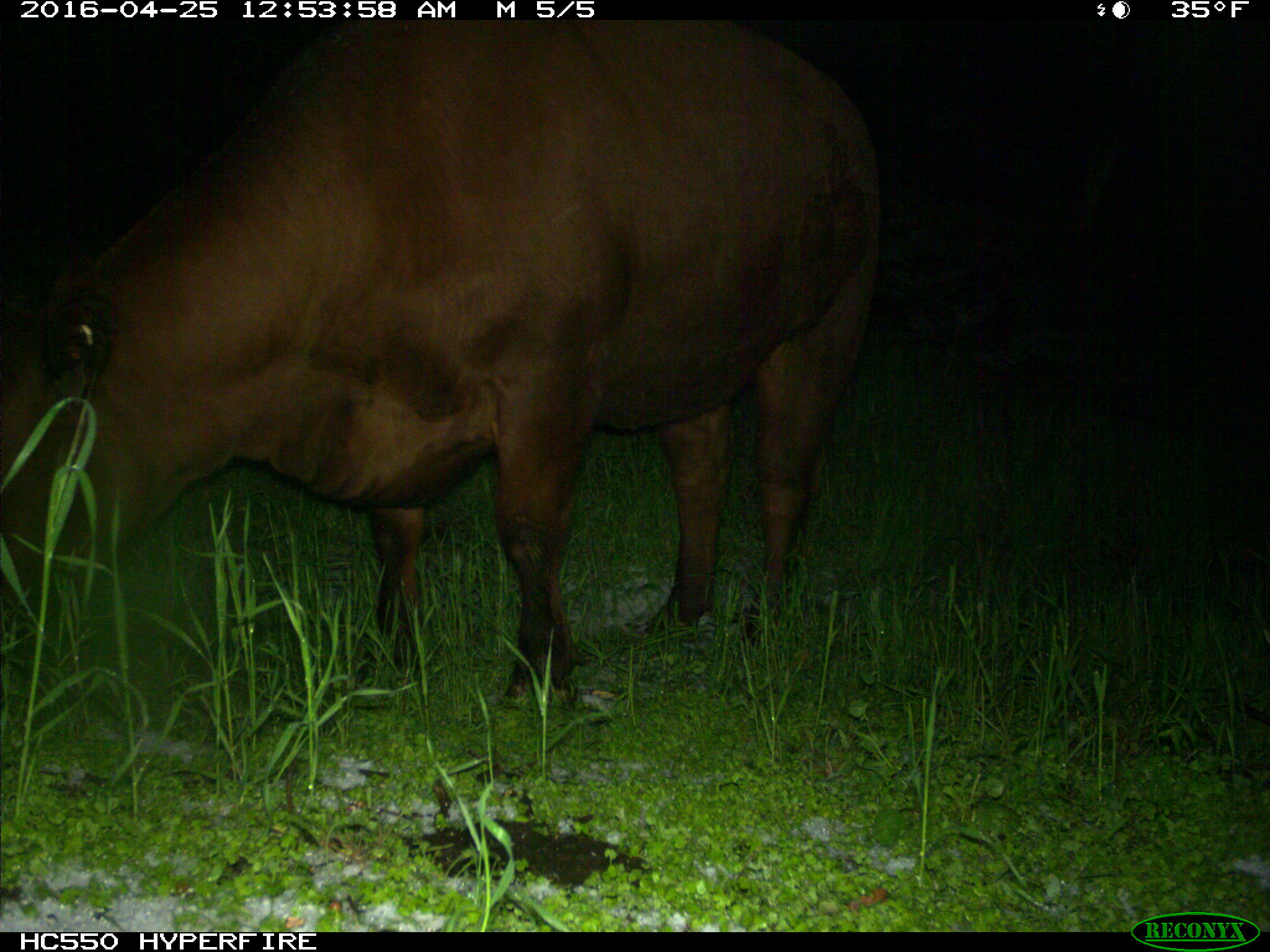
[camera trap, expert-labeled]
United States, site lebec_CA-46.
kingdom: Animalia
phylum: Chordata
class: Mammalia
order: Artiodactyla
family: Bovidae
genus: Bos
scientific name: Bos taurus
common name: domestic cow